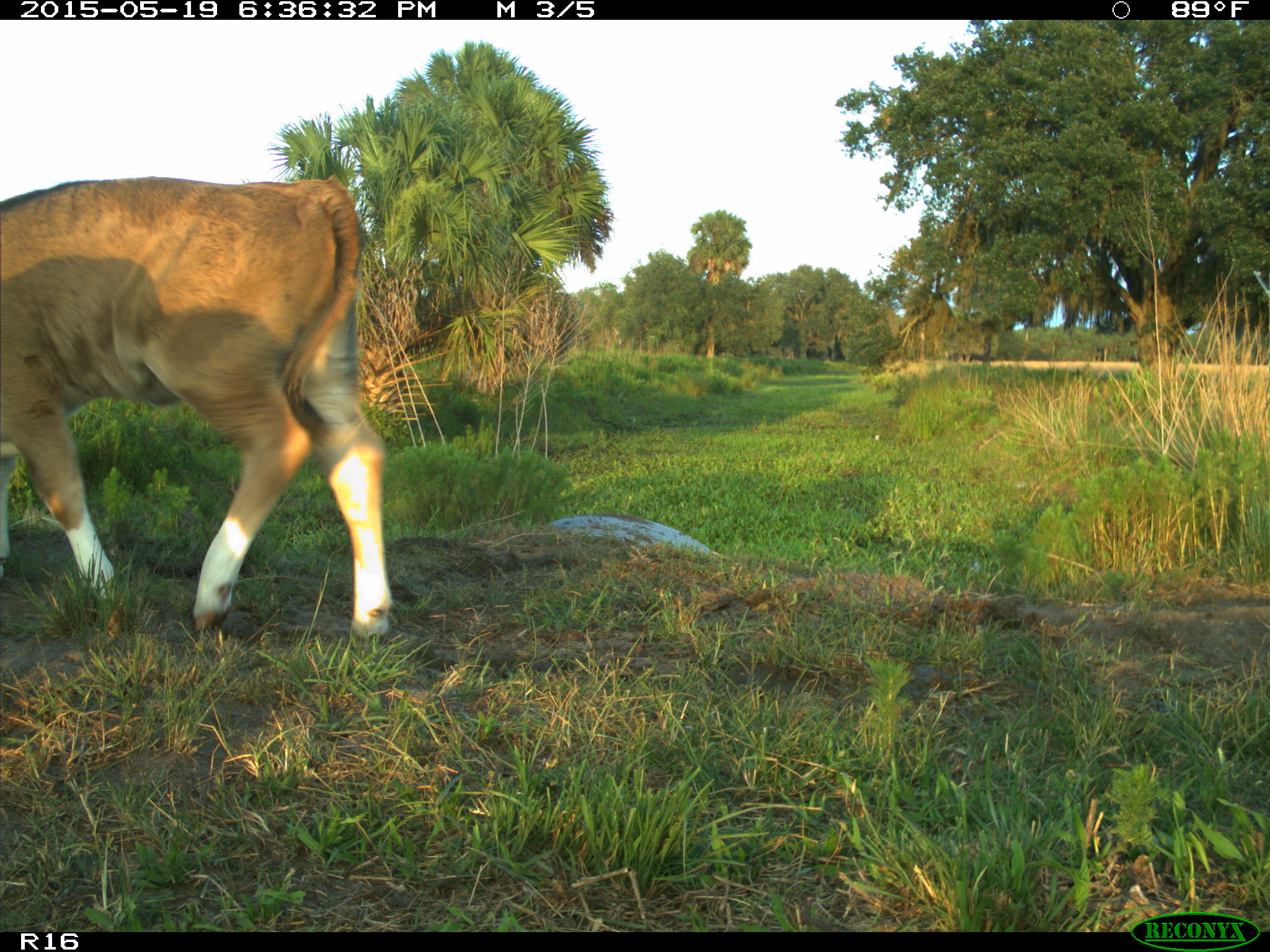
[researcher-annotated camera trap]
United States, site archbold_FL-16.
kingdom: Animalia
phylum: Chordata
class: Mammalia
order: Artiodactyla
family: Bovidae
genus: Bos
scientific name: Bos taurus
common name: domestic cow